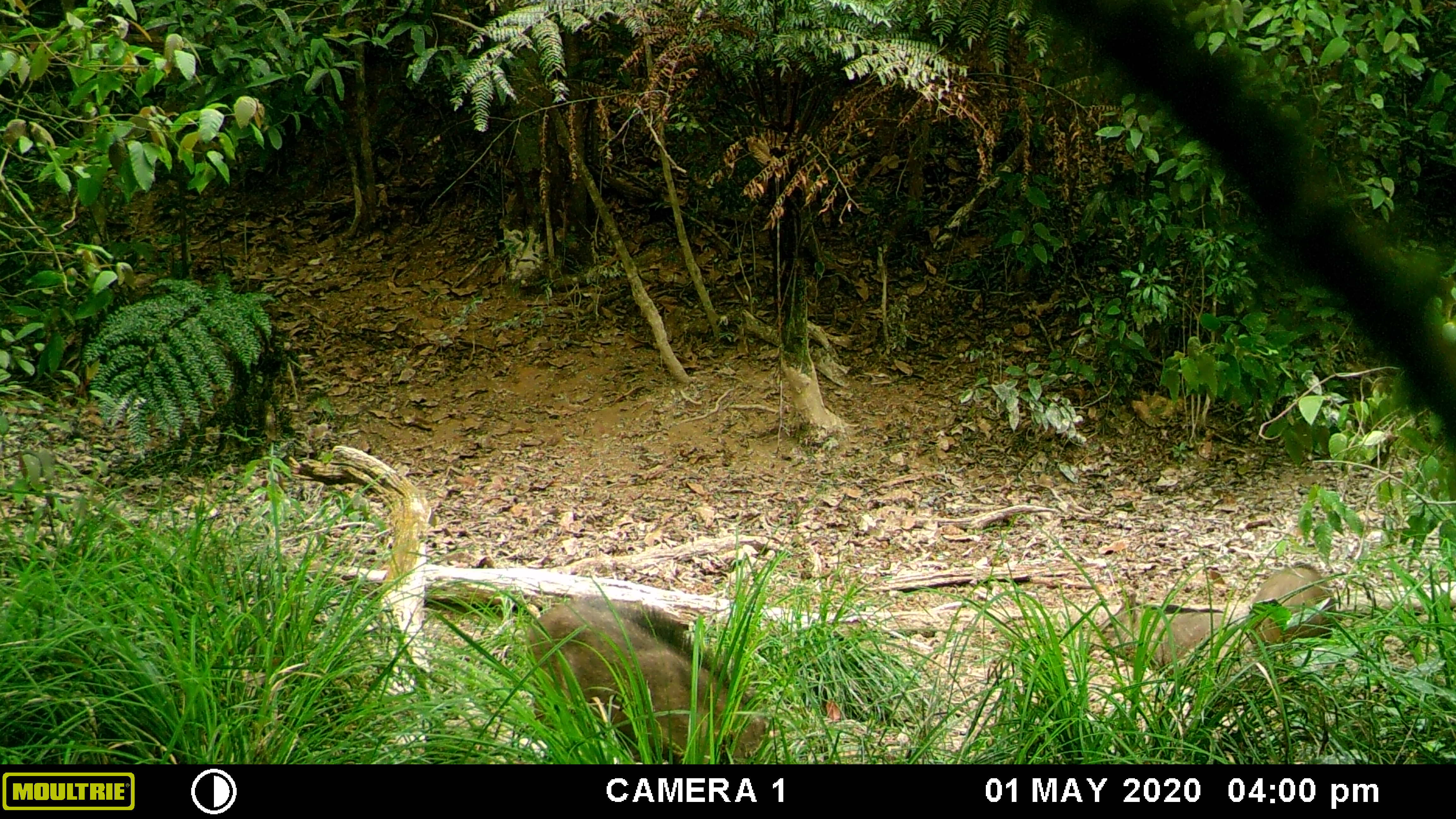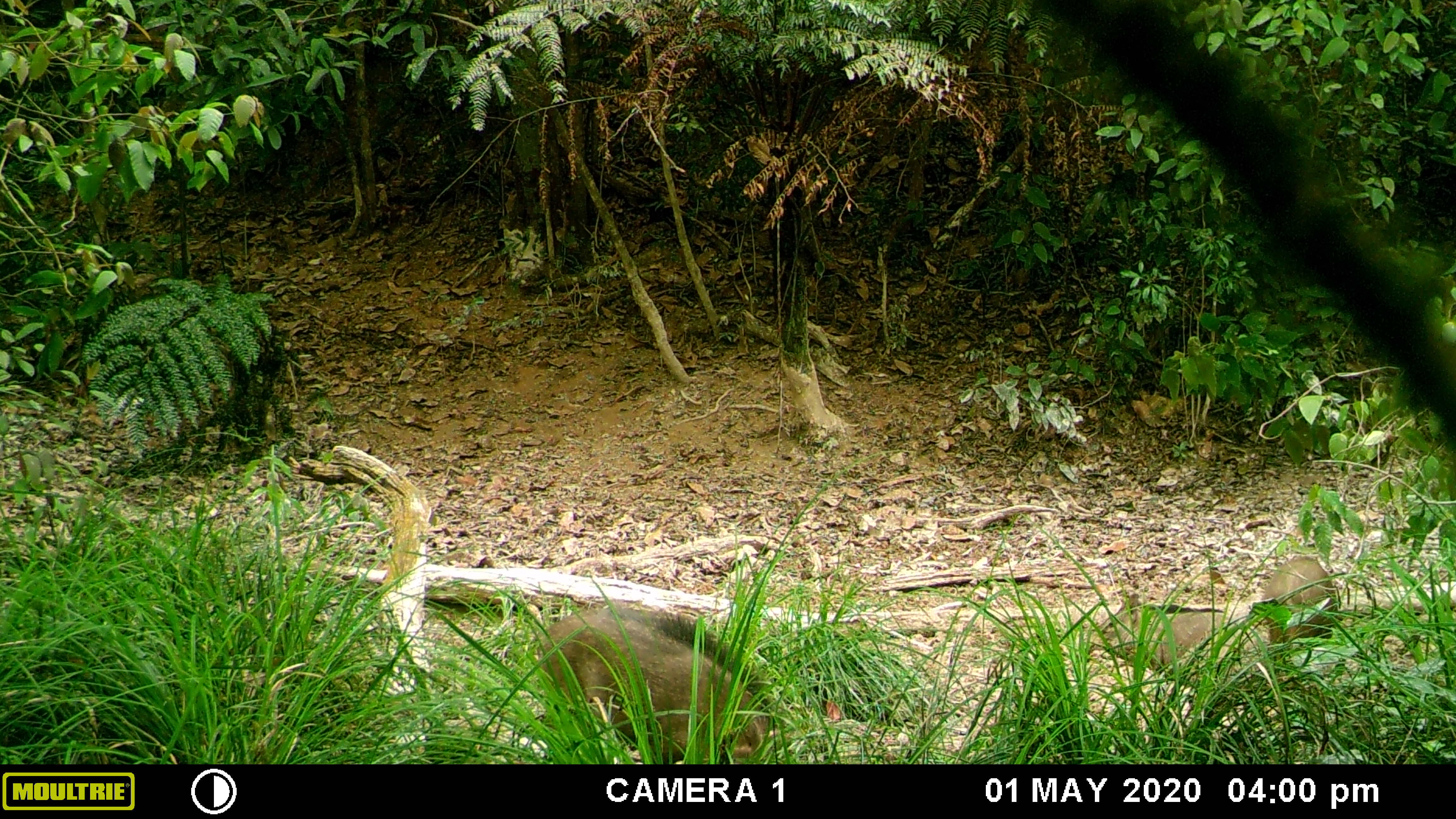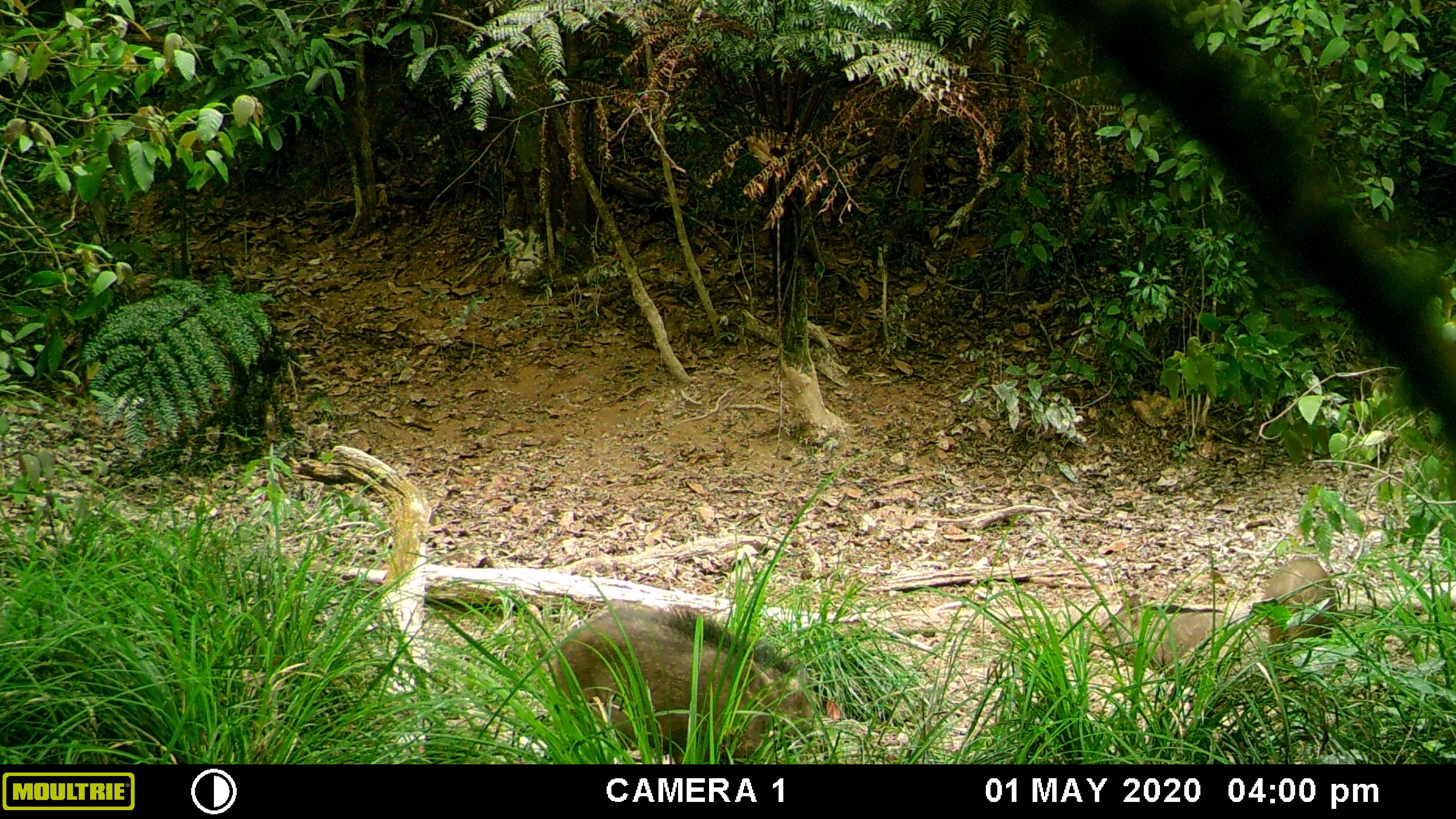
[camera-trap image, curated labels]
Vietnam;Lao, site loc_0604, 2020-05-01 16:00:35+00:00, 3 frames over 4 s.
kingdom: Animalia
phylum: Chordata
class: Mammalia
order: Artiodactyla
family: Suidae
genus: Sus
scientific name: Sus scrofa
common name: eurasian wild pig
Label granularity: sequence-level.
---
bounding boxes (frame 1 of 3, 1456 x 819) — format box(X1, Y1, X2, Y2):
eurasian wild pig: box(522, 592, 767, 764); box(1102, 605, 1255, 690); box(1244, 560, 1335, 647)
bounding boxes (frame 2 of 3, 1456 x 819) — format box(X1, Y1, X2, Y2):
eurasian wild pig: box(526, 600, 774, 764); box(1101, 591, 1270, 702); box(1260, 553, 1337, 645)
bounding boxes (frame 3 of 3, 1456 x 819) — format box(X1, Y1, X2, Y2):
eurasian wild pig: box(544, 600, 815, 764); box(1096, 591, 1270, 690); box(1260, 553, 1337, 645)